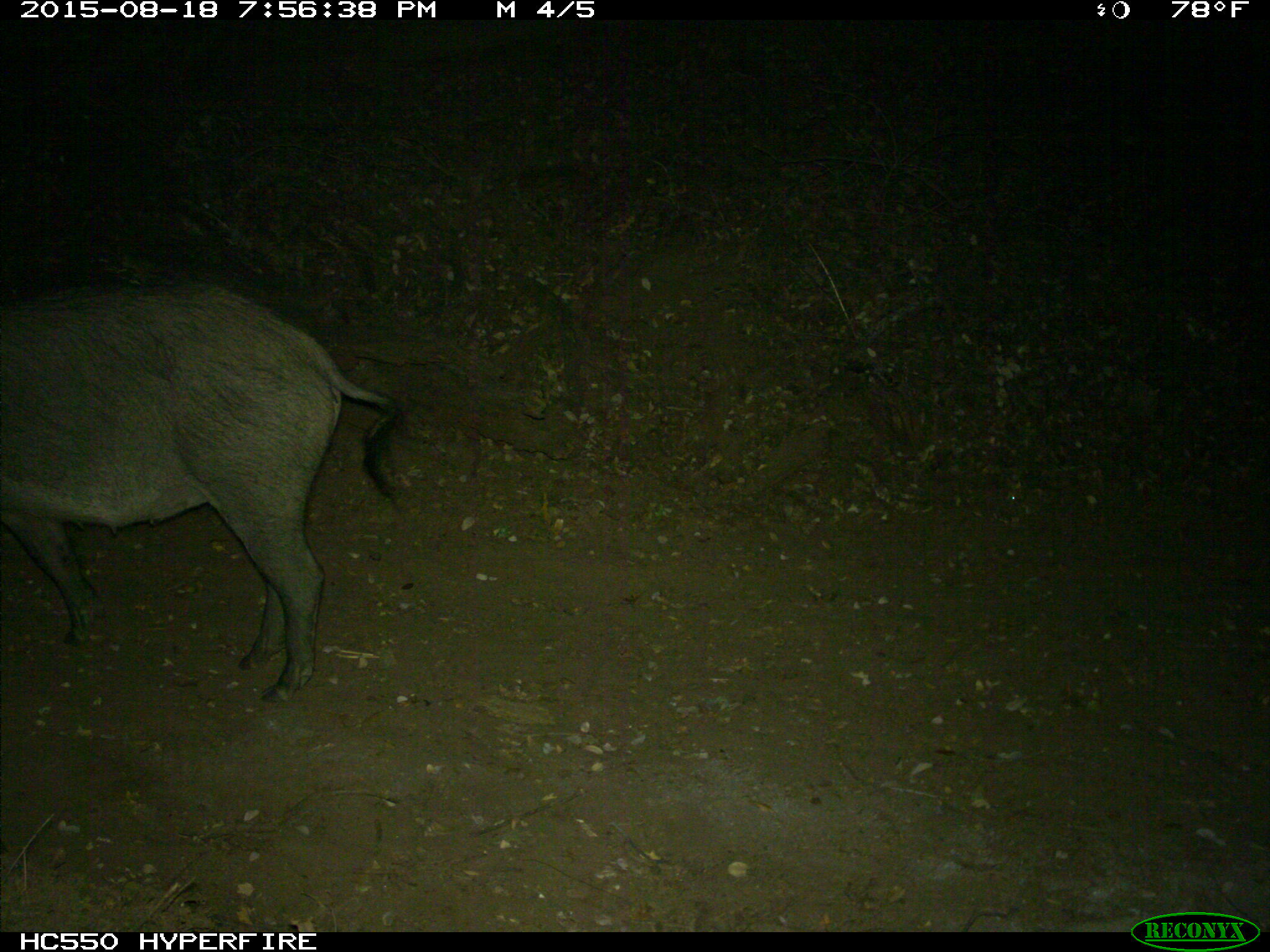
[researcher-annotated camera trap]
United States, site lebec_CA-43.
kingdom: Animalia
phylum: Chordata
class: Mammalia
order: Artiodactyla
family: Suidae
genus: Sus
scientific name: Sus scrofa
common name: wild boar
Sus scrofa (wild boar).